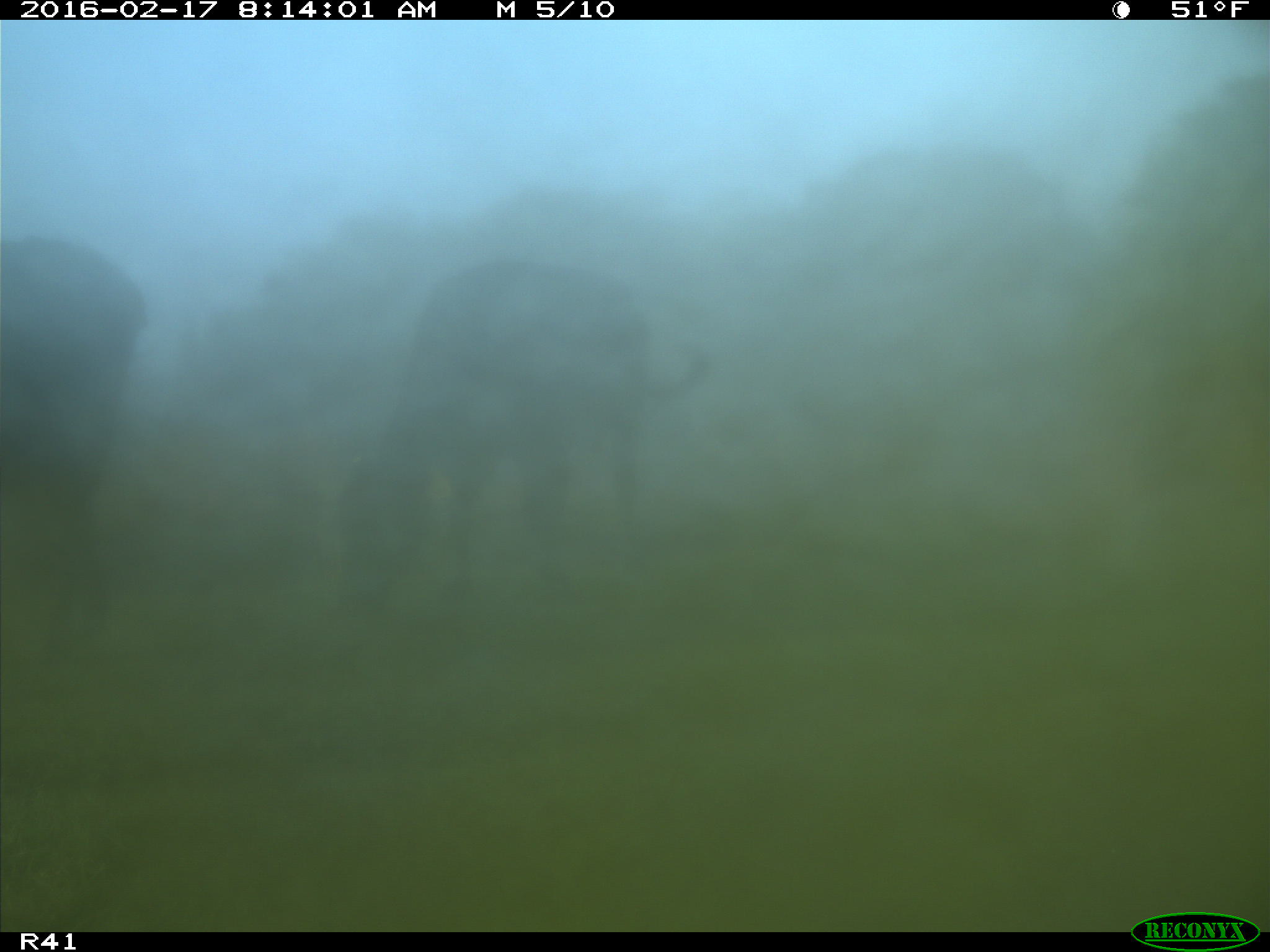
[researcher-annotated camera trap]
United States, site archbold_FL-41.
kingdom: Animalia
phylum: Chordata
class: Mammalia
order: Artiodactyla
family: Bovidae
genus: Bos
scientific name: Bos taurus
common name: domestic cow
Bos taurus (domestic cow).